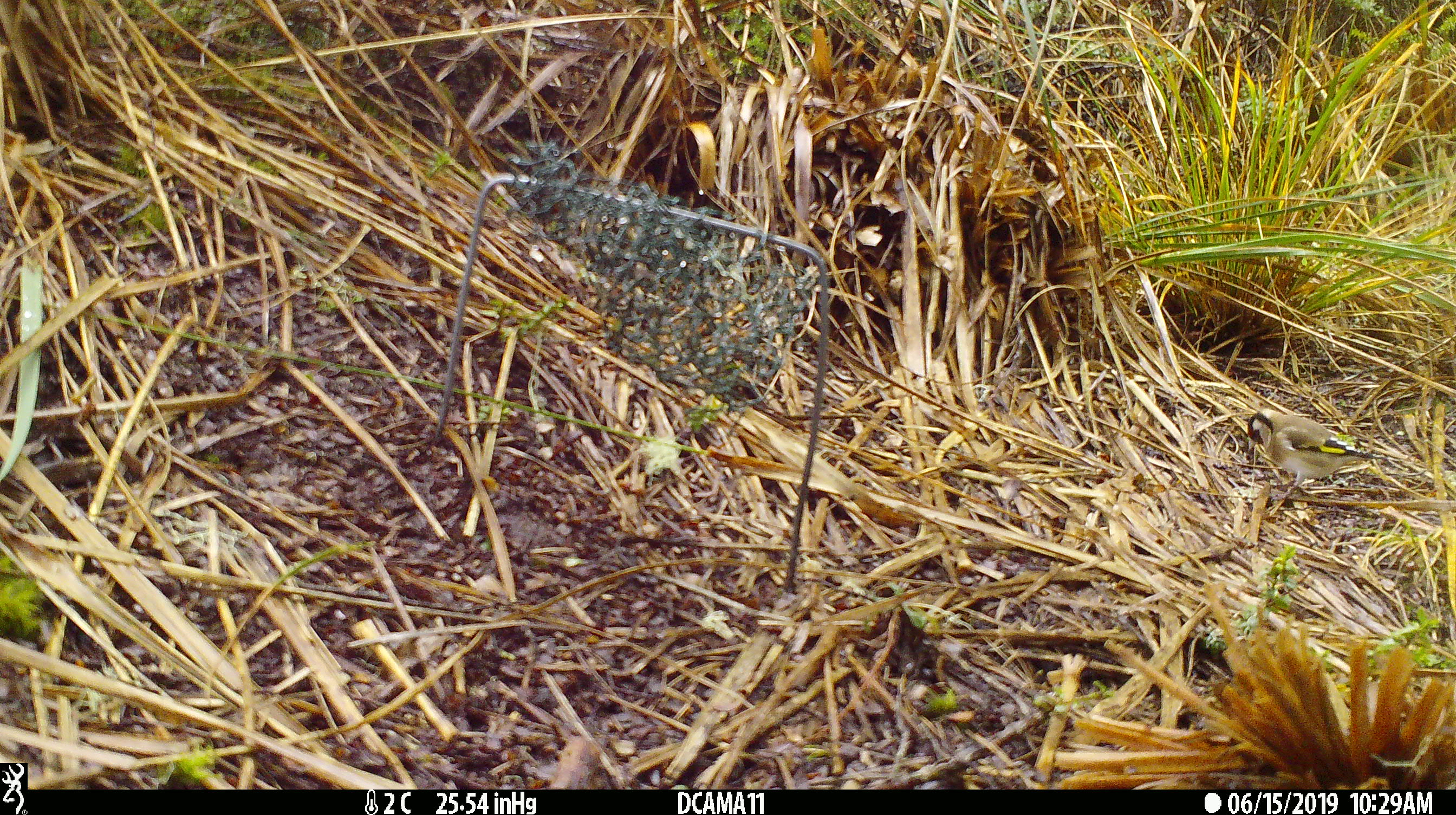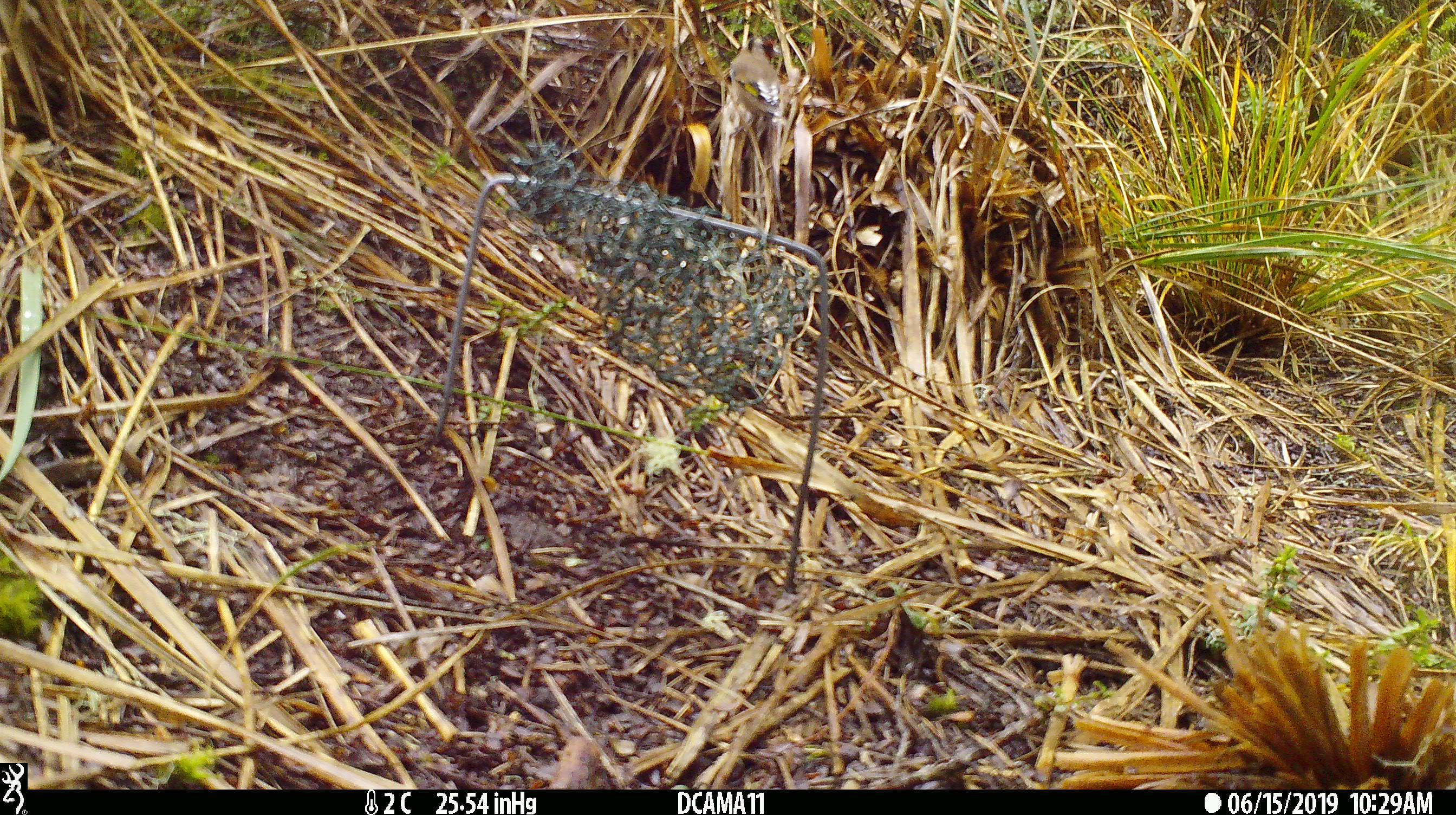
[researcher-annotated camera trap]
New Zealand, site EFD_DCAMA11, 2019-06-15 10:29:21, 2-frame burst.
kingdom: Animalia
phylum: Chordata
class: Aves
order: Passeriformes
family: Fringillidae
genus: Acanthis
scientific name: Acanthis flammea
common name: common redpoll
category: redpoll